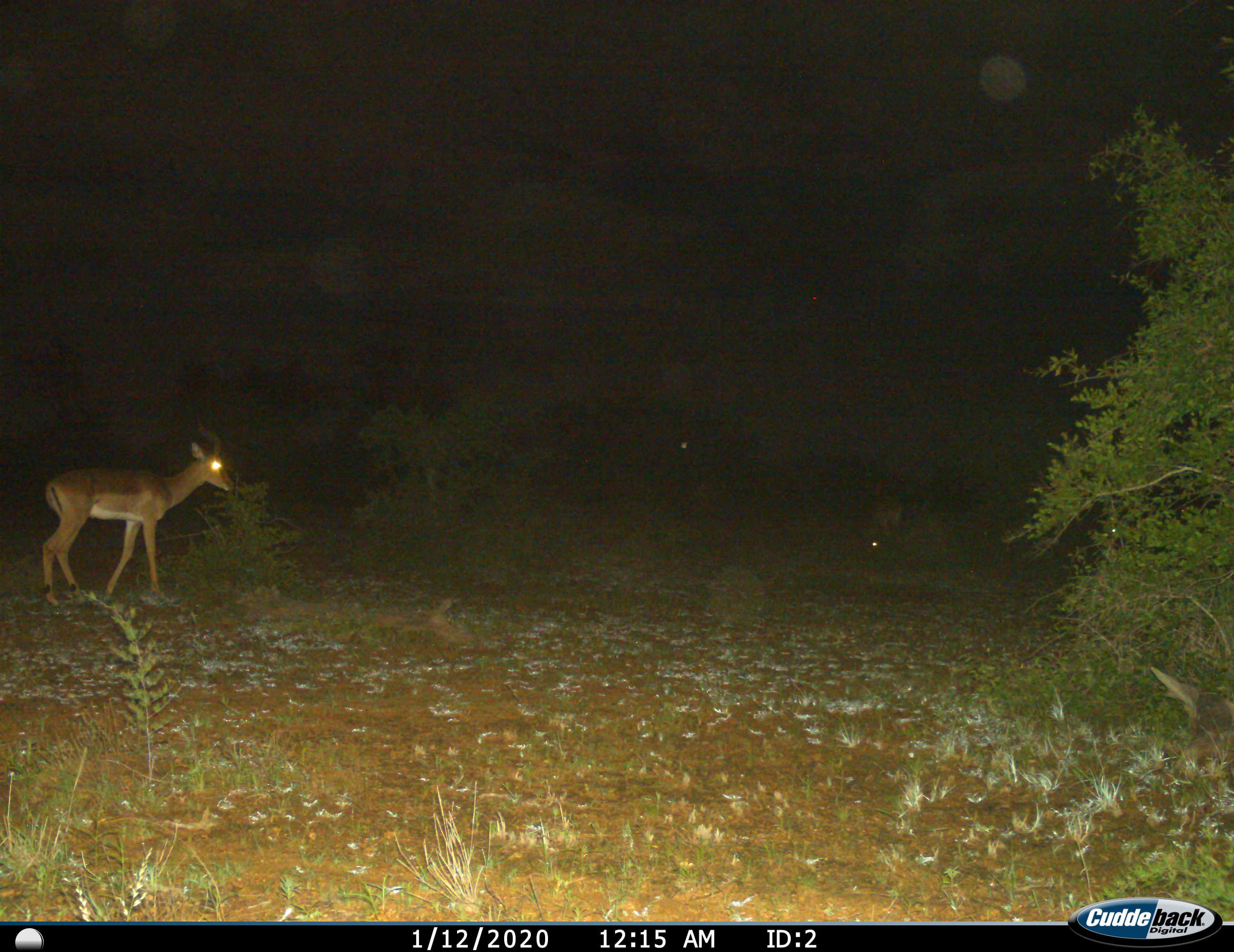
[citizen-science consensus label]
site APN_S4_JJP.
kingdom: Animalia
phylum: Chordata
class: Mammalia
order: Artiodactyla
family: Bovidae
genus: Aepyceros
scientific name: Aepyceros melampus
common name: impala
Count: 1.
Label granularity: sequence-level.